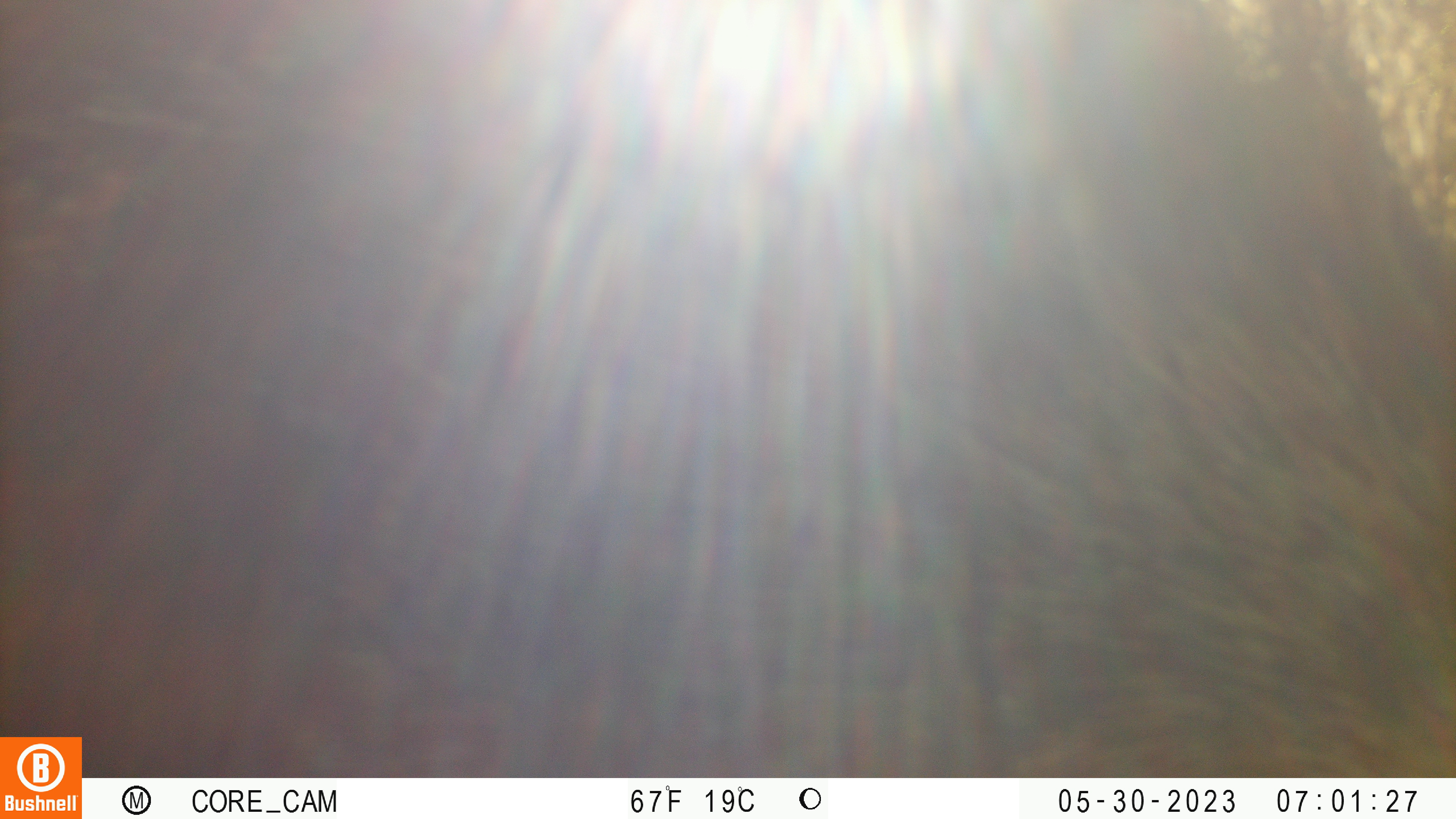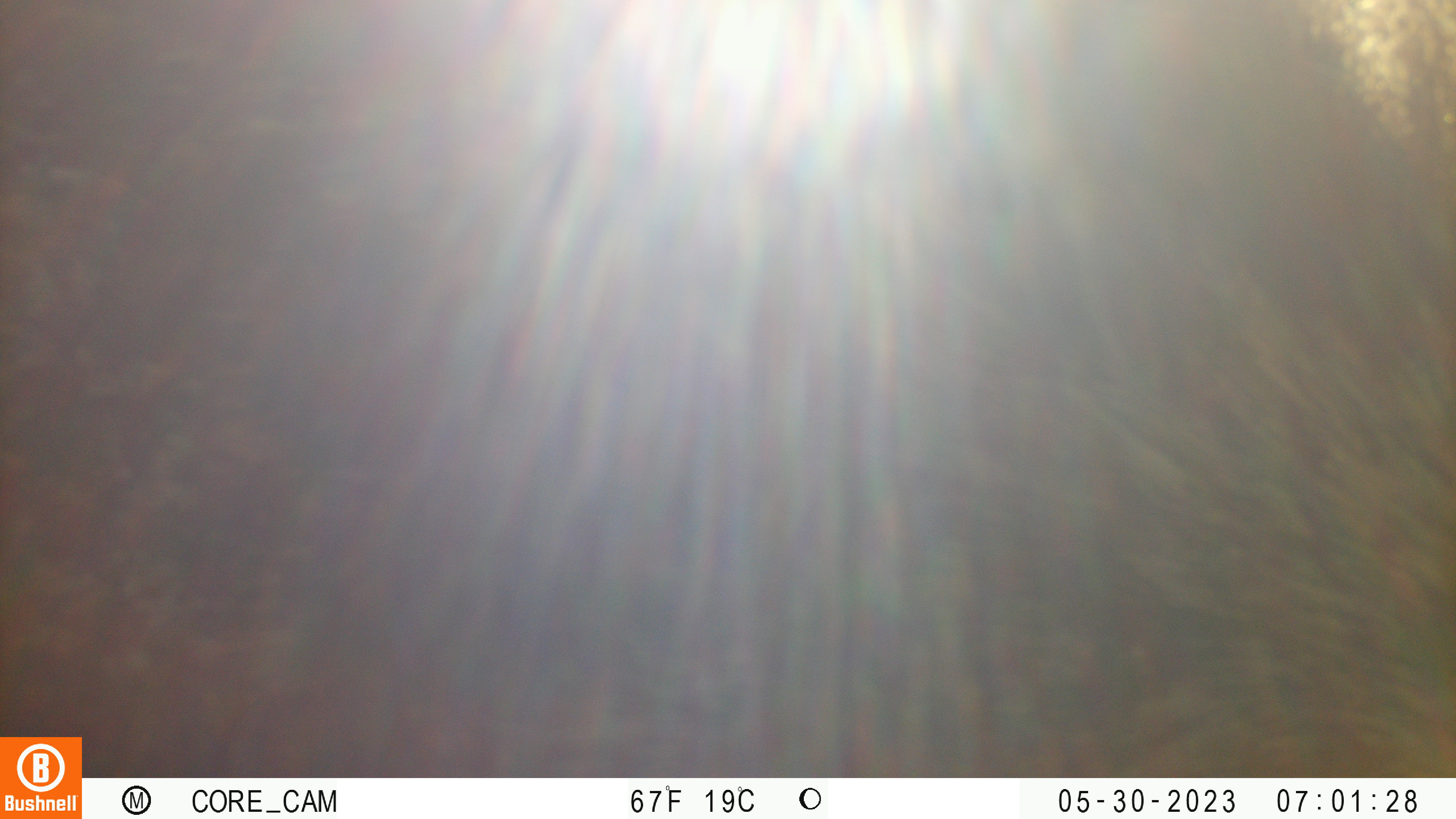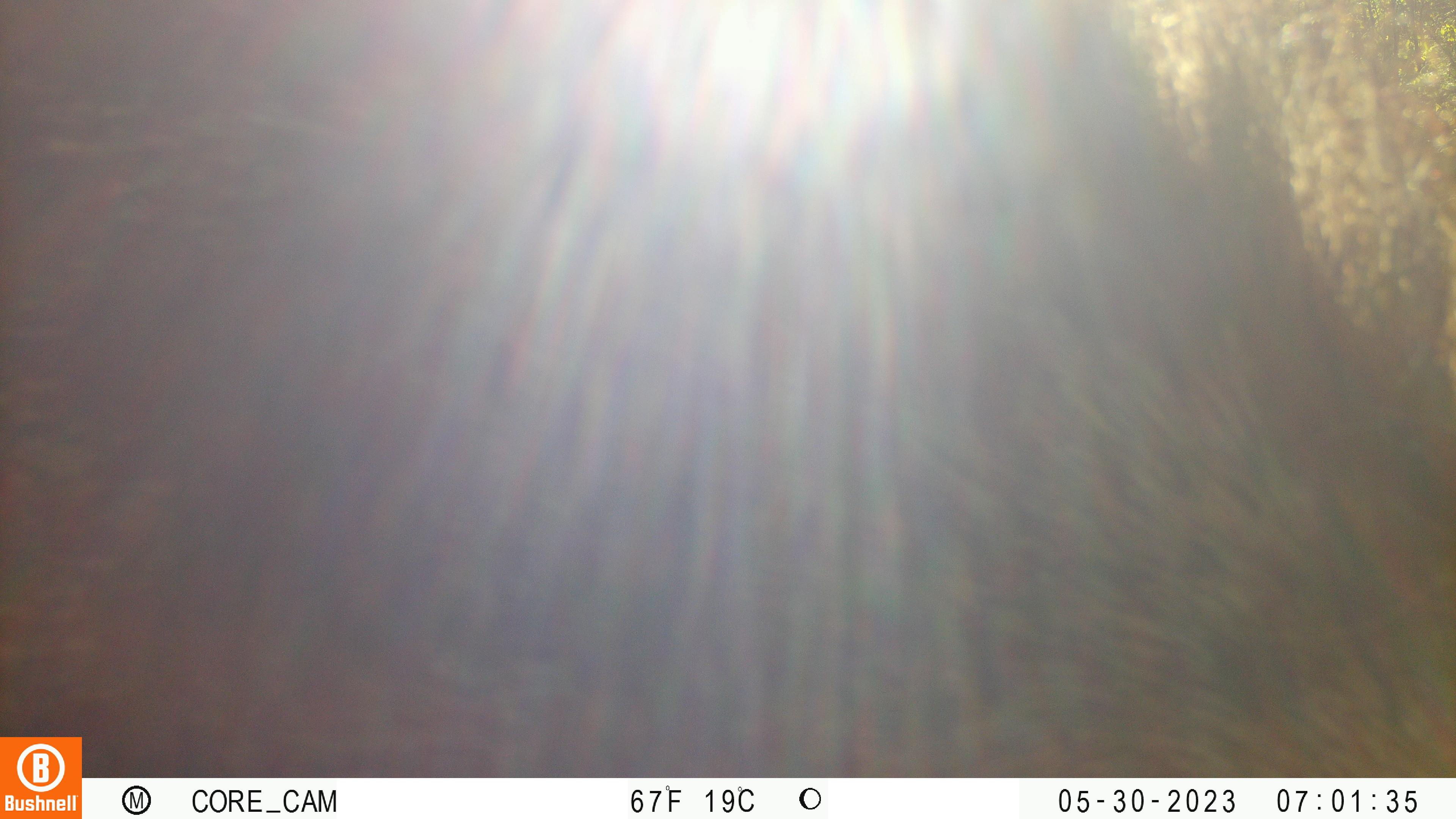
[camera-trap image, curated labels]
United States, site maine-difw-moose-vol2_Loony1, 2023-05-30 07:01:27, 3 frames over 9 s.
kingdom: Animalia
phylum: Chordata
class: Mammalia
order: Artiodactyla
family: Cervidae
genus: Alces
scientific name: Alces alces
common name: moose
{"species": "moose (Alces alces)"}